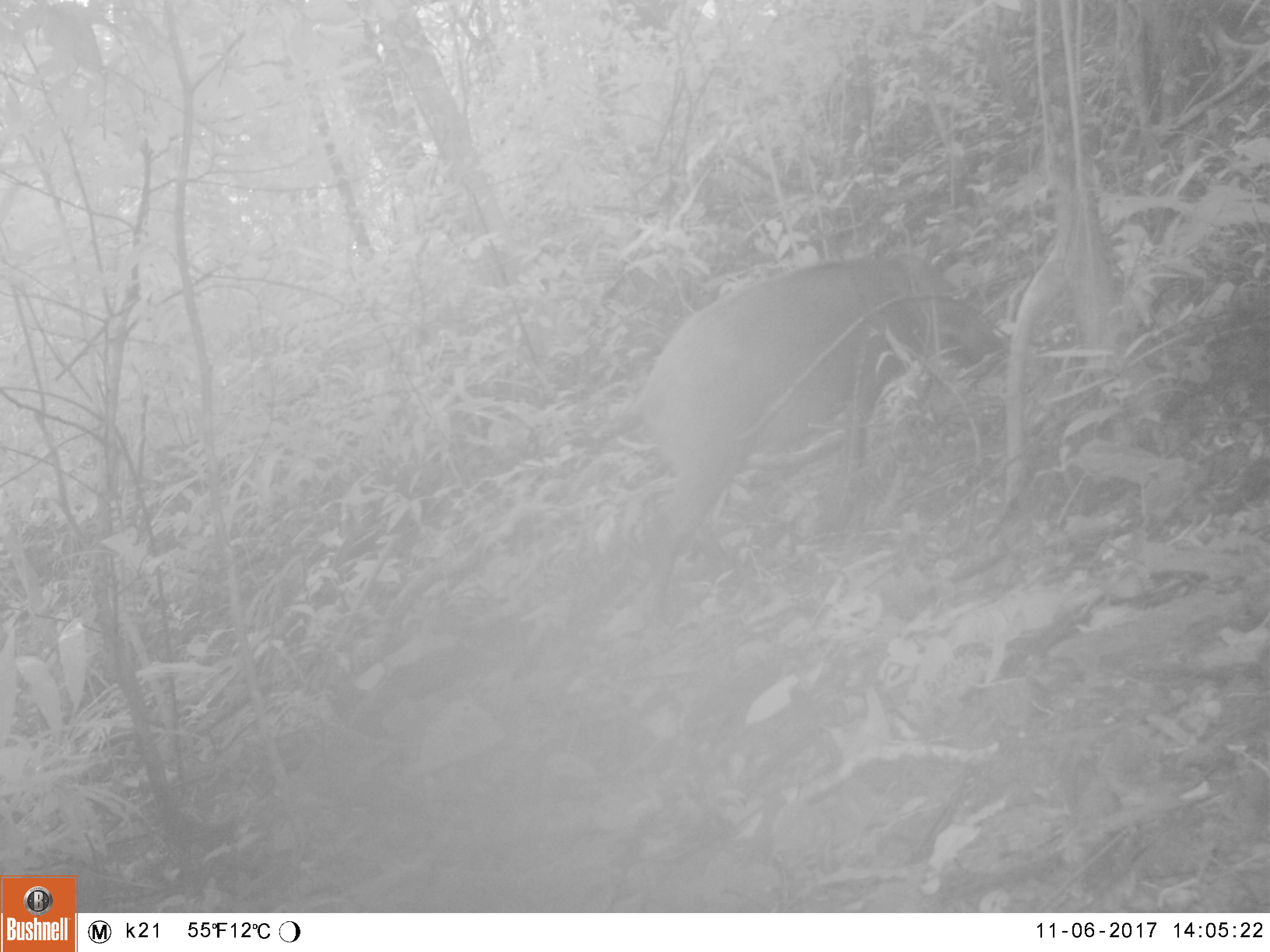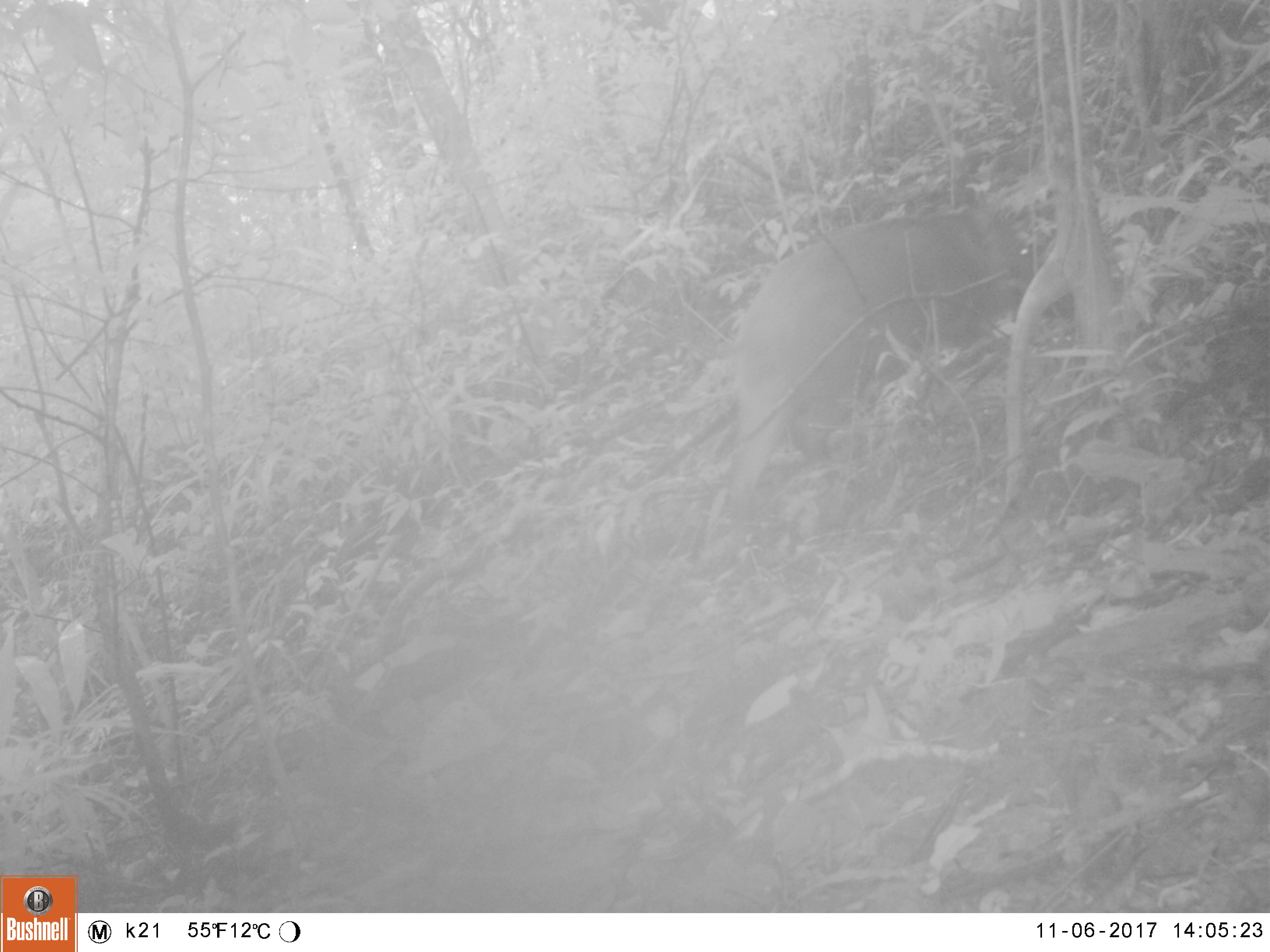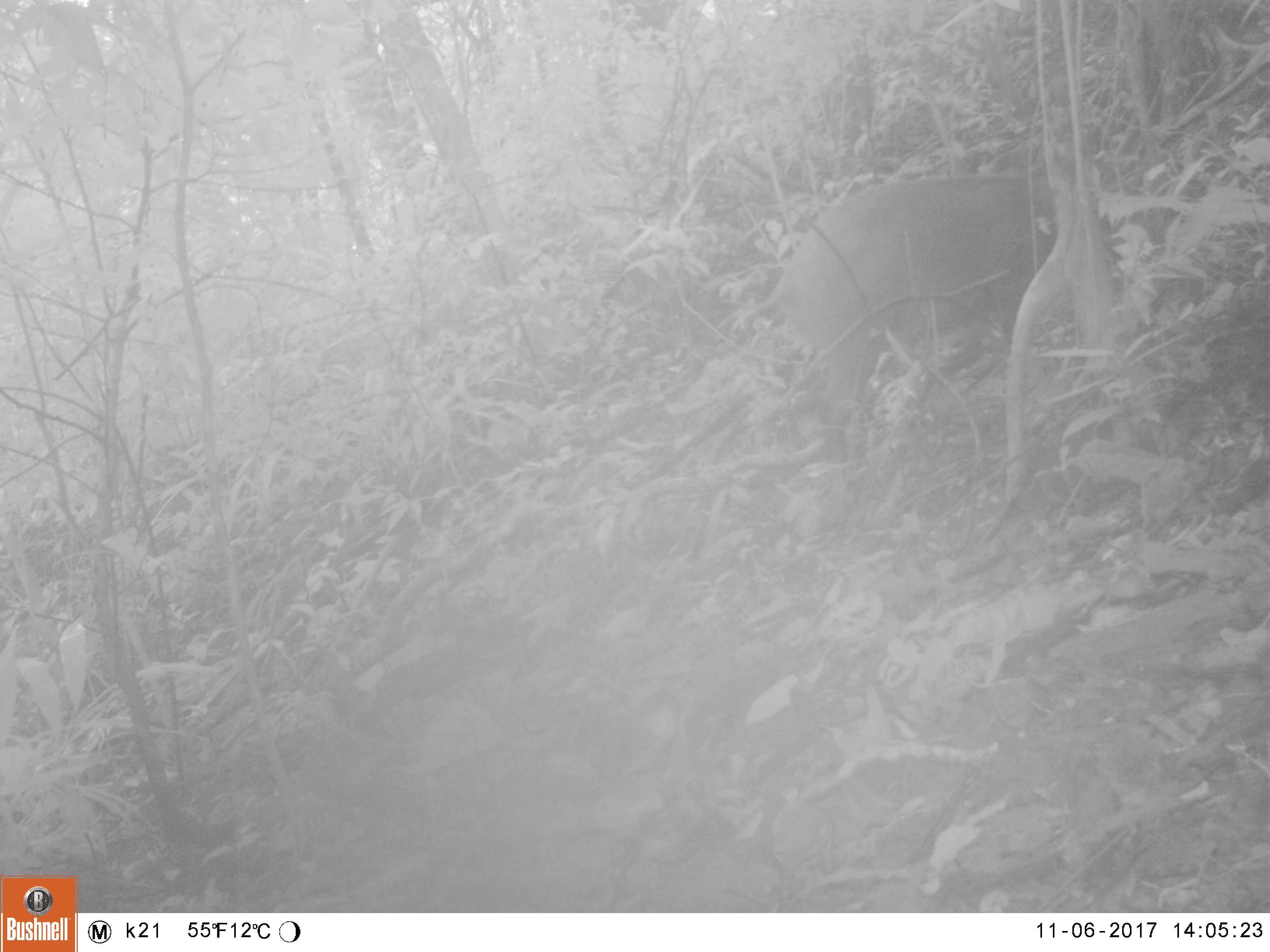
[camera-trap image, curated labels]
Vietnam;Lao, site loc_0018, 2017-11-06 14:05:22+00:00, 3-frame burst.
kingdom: Animalia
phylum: Chordata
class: Mammalia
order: Artiodactyla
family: Suidae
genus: Sus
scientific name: Sus scrofa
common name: eurasian wild pig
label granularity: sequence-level